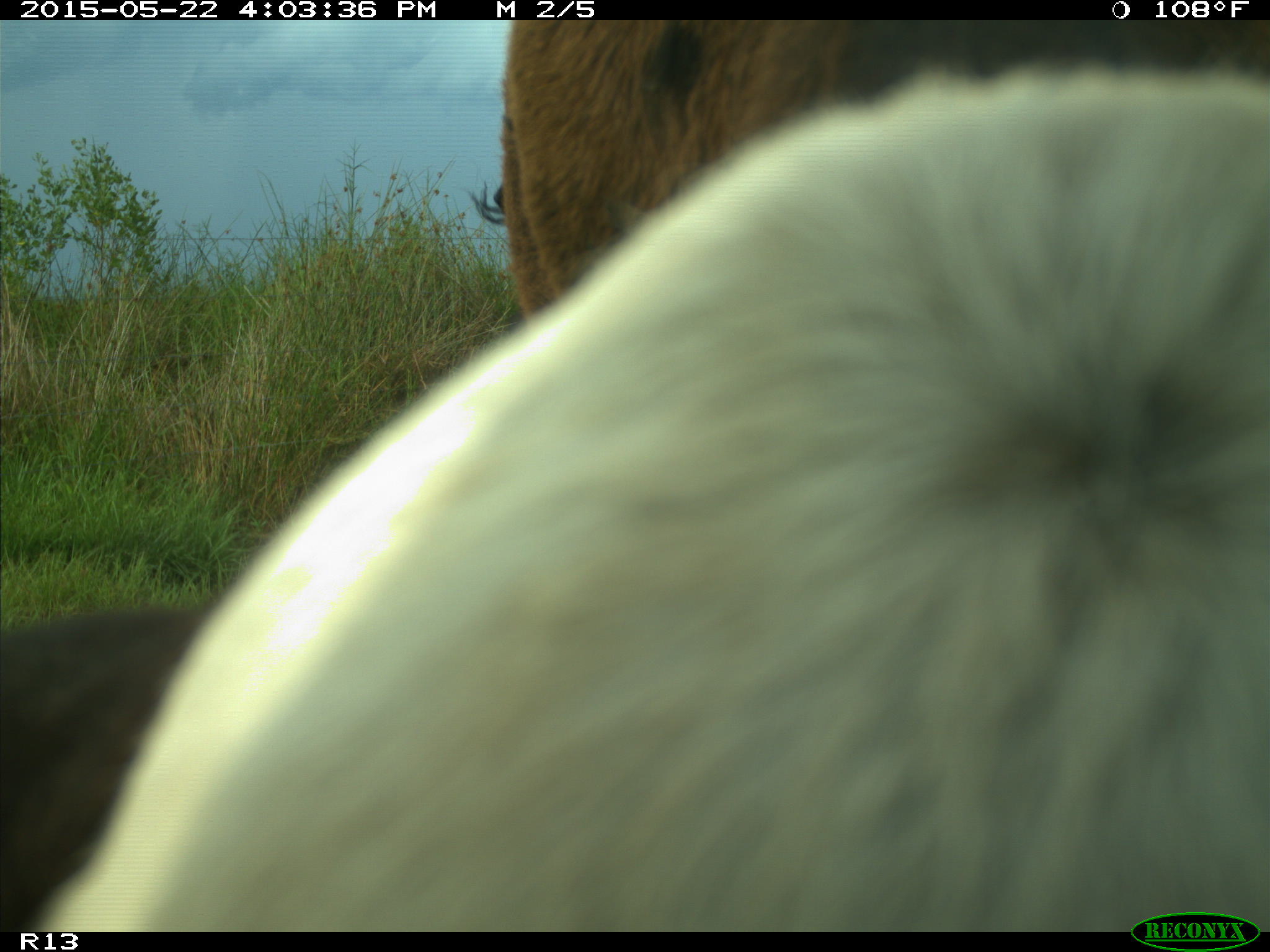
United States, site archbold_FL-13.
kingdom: Animalia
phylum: Chordata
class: Mammalia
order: Artiodactyla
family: Bovidae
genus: Bos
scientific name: Bos taurus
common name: domestic cow